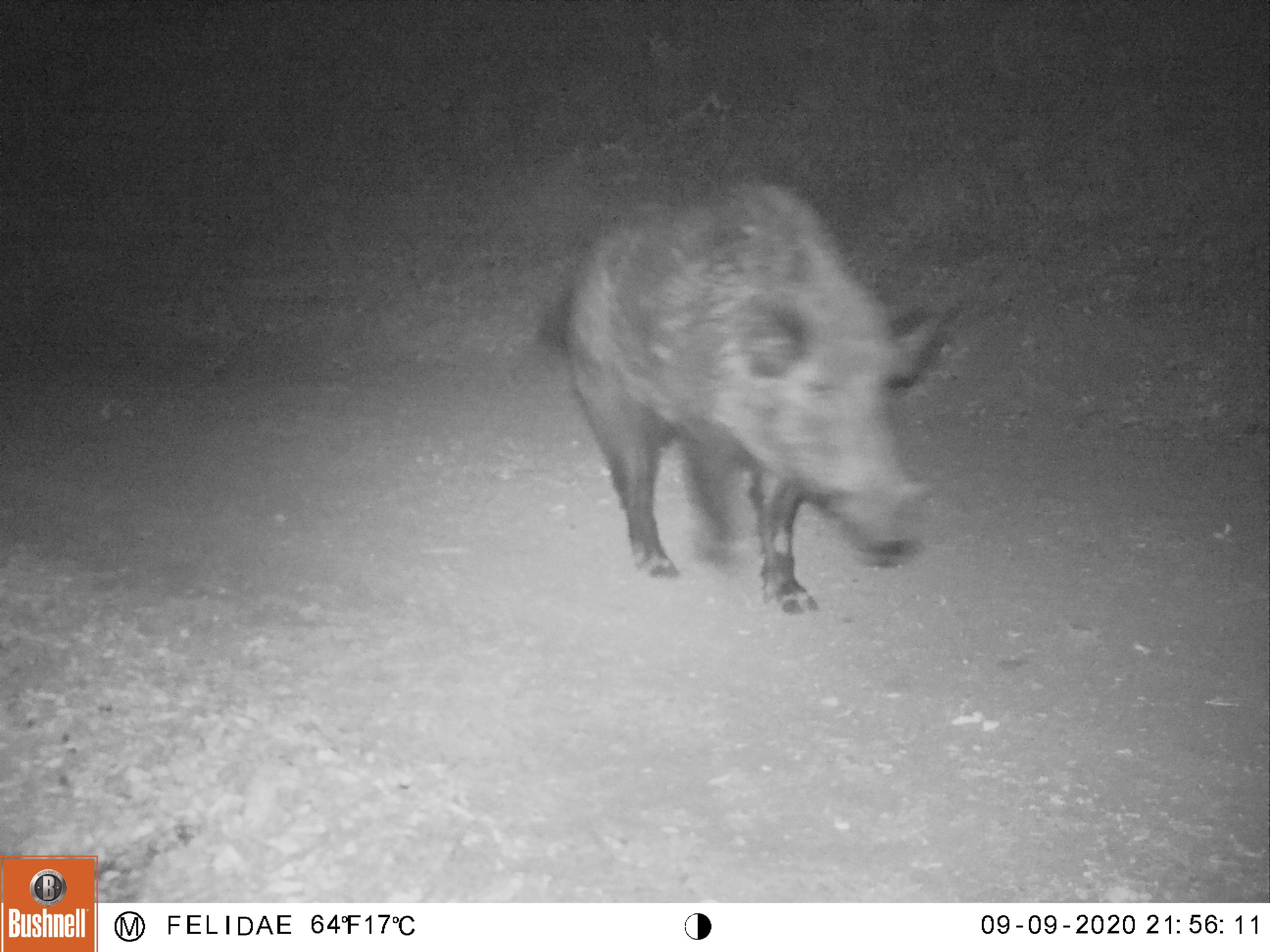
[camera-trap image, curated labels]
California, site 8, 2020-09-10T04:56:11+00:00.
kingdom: Animalia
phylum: Chordata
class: Mammalia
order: Artiodactyla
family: Suidae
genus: Sus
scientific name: Sus scrofa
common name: wild boar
Wild boar (Sus scrofa).